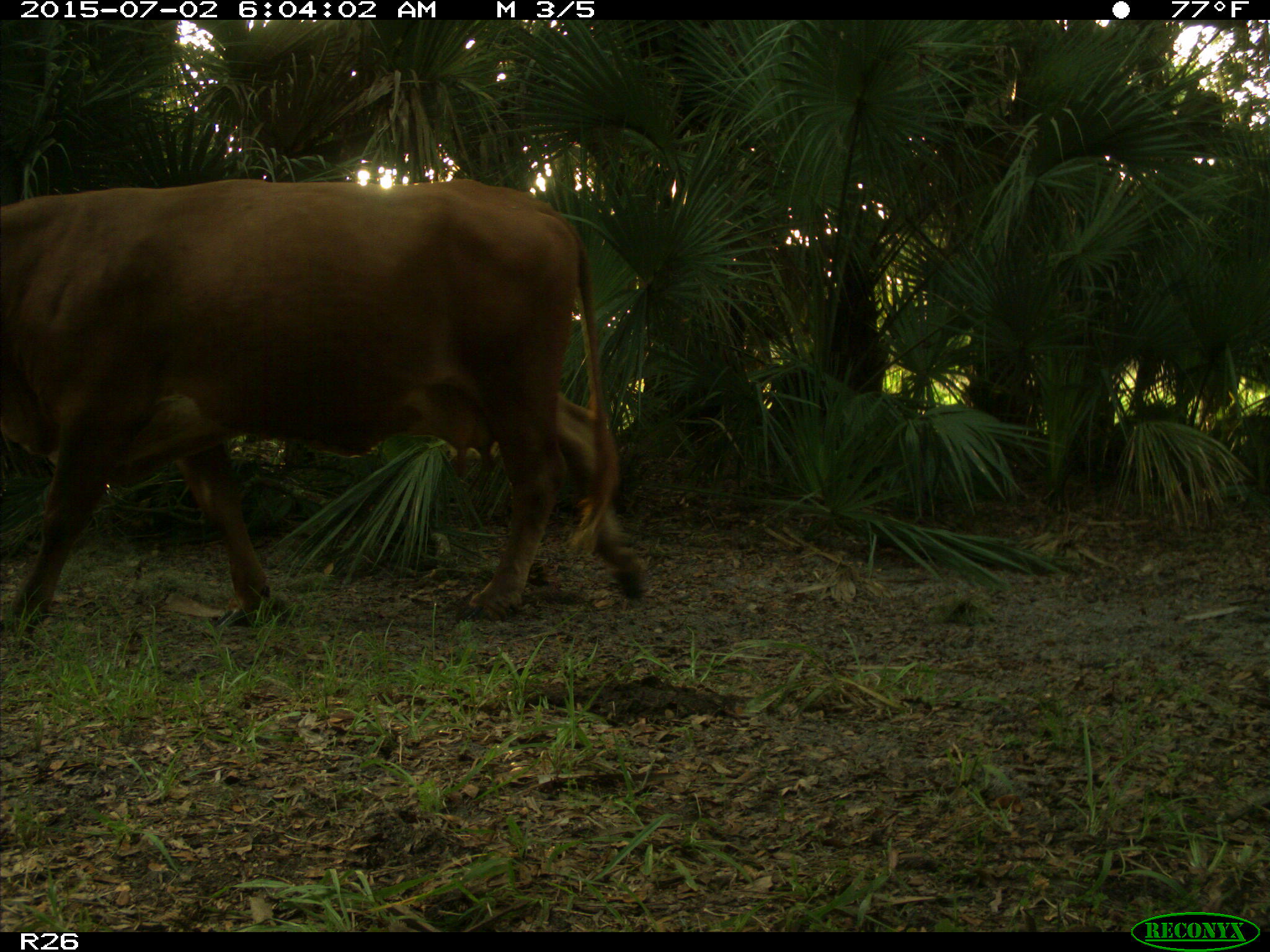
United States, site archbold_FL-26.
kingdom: Animalia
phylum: Chordata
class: Mammalia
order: Artiodactyla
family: Bovidae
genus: Bos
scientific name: Bos taurus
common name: domestic cow